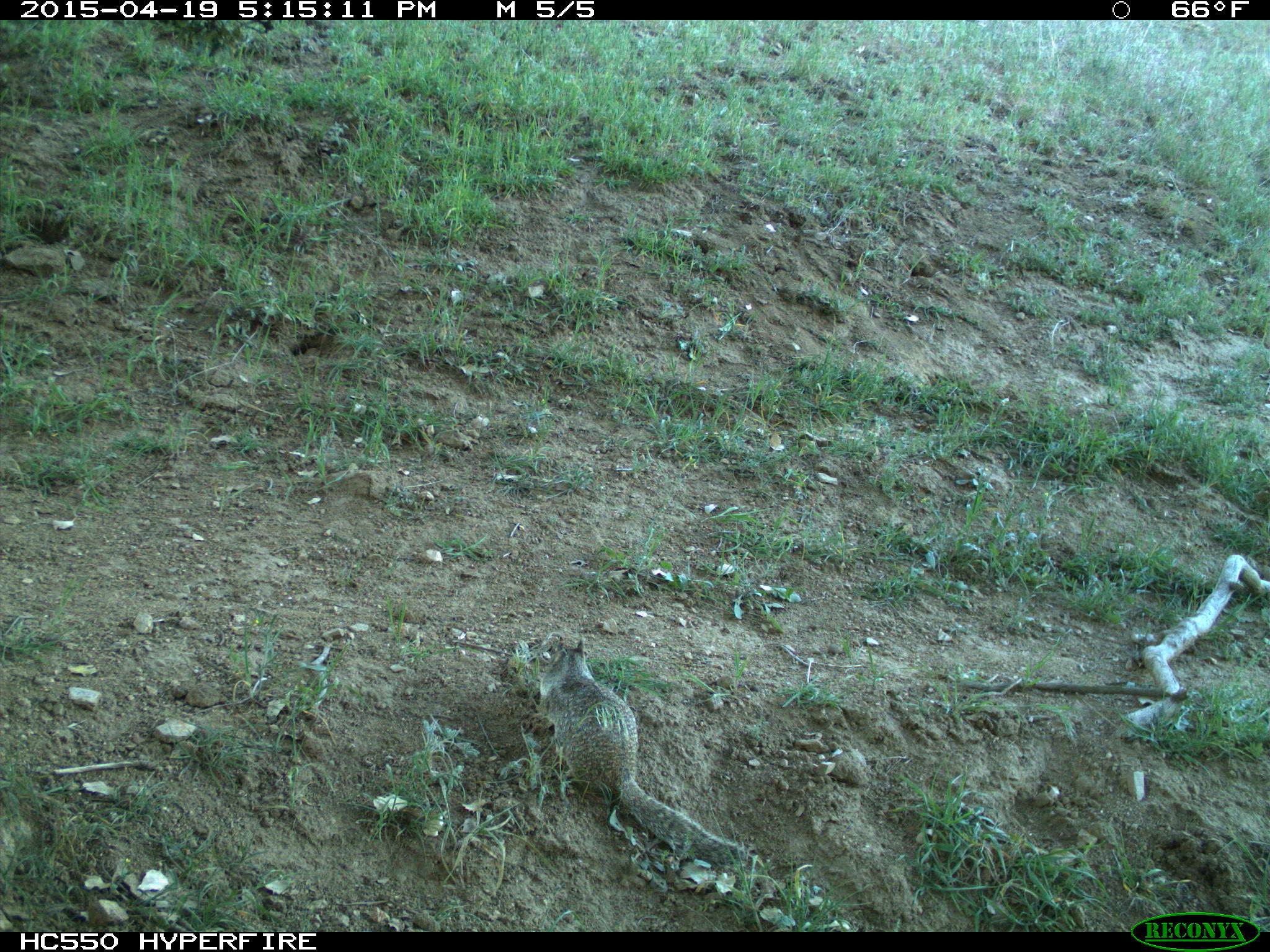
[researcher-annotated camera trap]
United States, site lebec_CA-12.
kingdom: Animalia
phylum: Chordata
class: Mammalia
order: Rodentia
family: Sciuridae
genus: Otospermophilus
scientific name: Otospermophilus beecheyi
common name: california ground squirrel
Otospermophilus beecheyi (california ground squirrel).